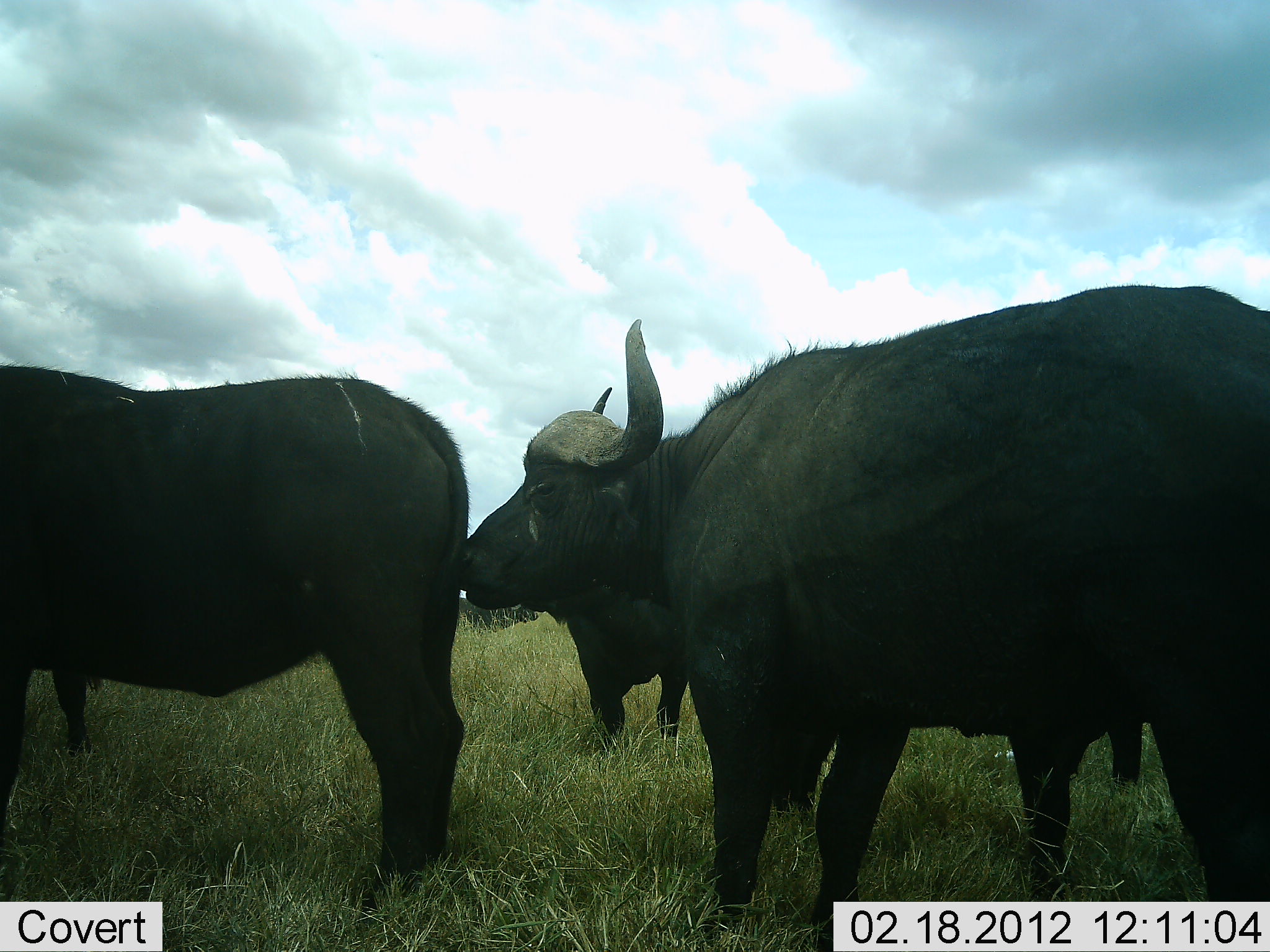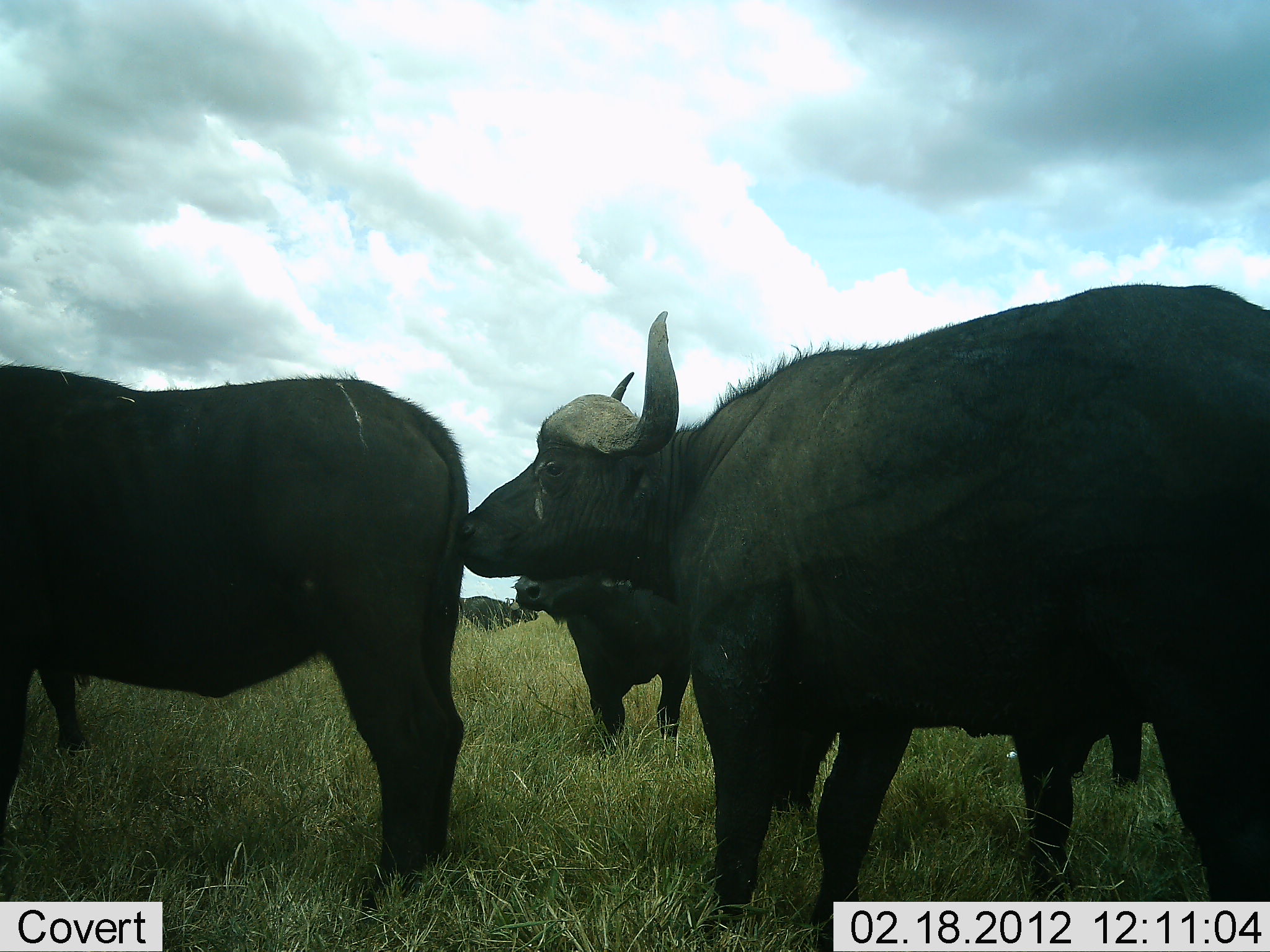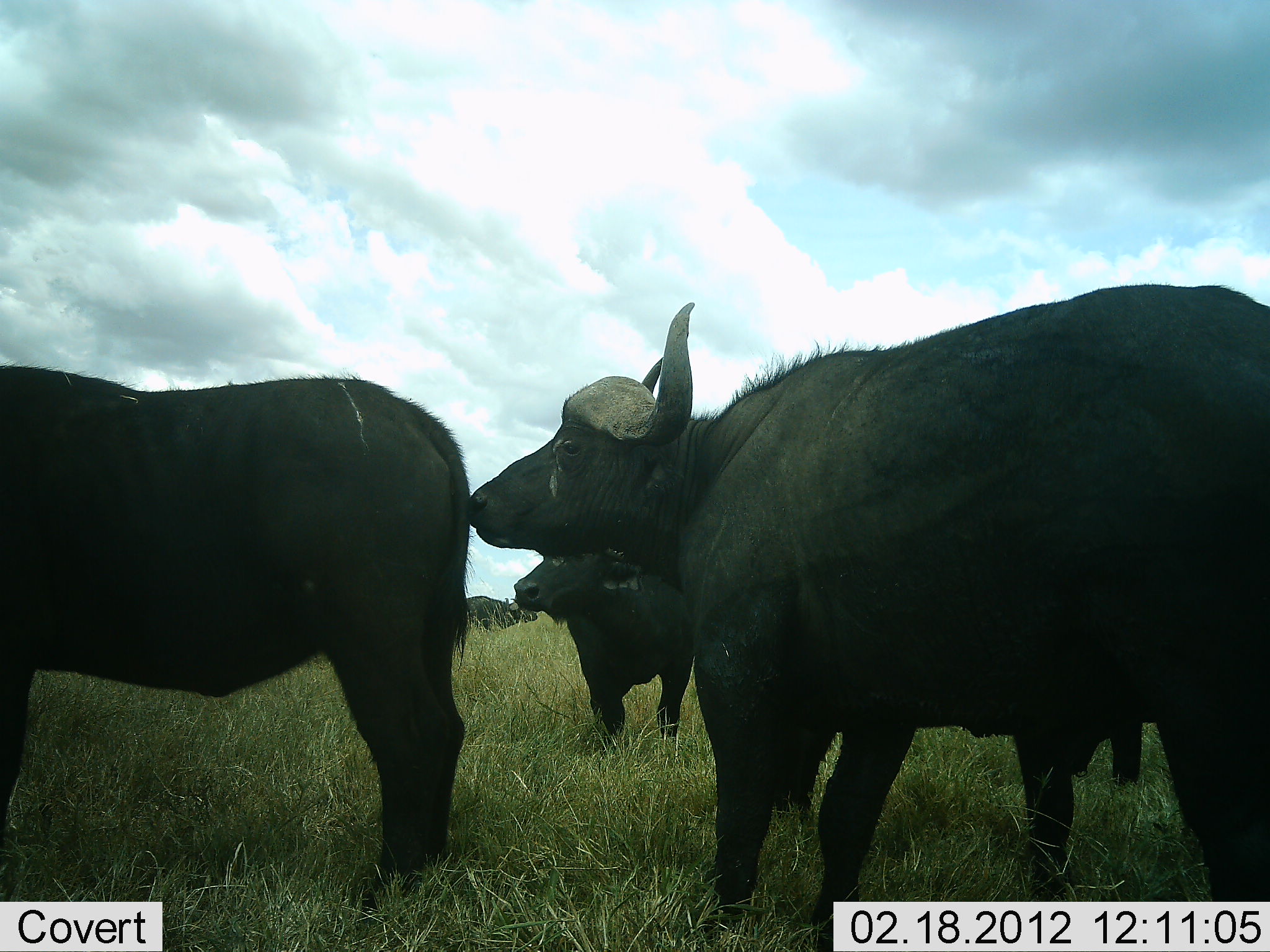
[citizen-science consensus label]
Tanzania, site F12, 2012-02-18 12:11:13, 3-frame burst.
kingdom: Animalia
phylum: Chordata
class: Mammalia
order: Artiodactyla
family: Bovidae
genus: Syncerus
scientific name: Syncerus caffer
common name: cape buffalo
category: buffalo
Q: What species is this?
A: Buffalo (cape buffalo) (Syncerus caffer).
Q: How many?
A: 6.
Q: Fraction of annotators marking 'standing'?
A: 84%.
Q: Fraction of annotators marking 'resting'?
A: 0%.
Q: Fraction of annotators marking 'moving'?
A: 8%.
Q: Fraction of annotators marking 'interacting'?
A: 28%.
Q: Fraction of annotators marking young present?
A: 0%.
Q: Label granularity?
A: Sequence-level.